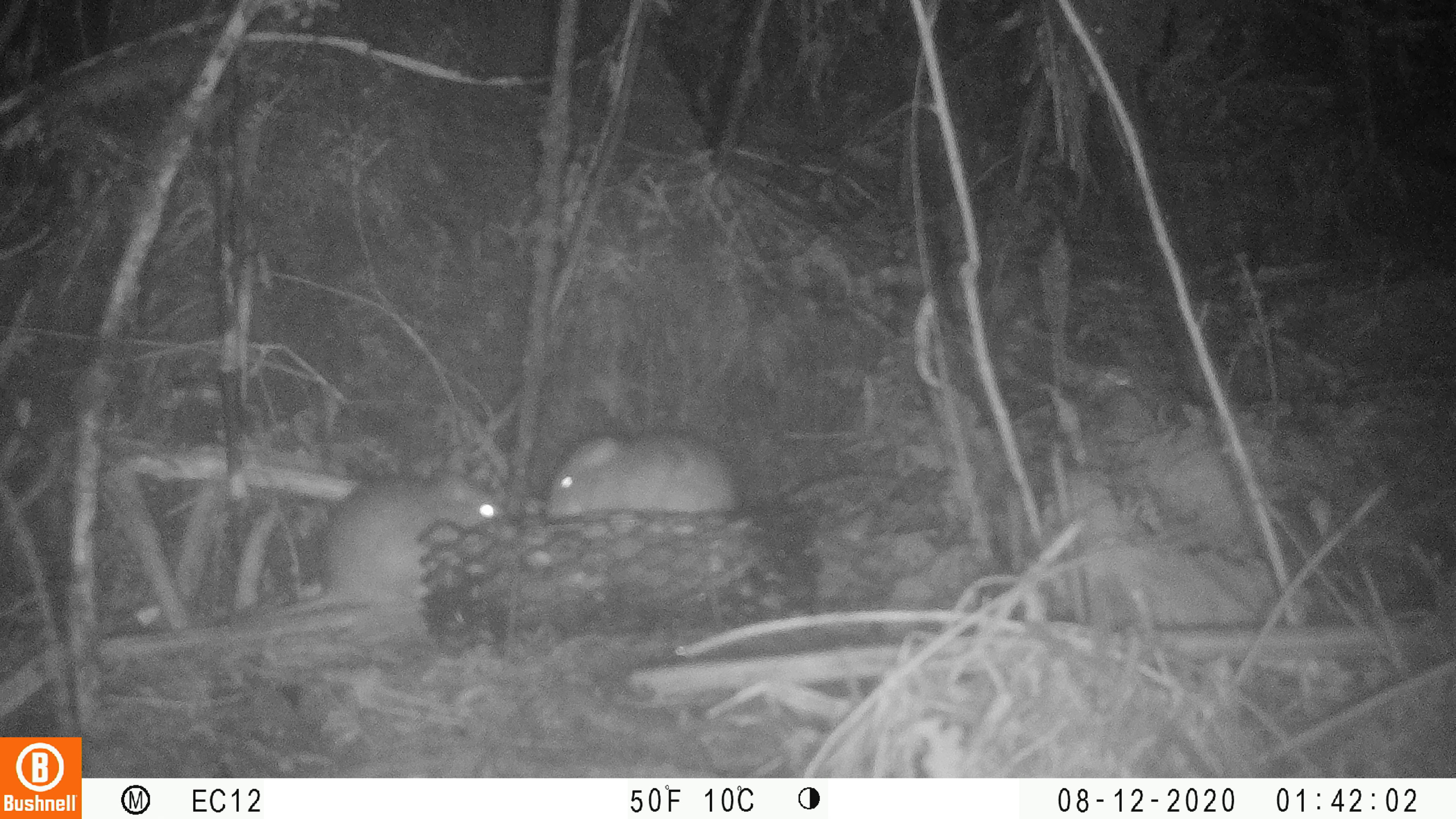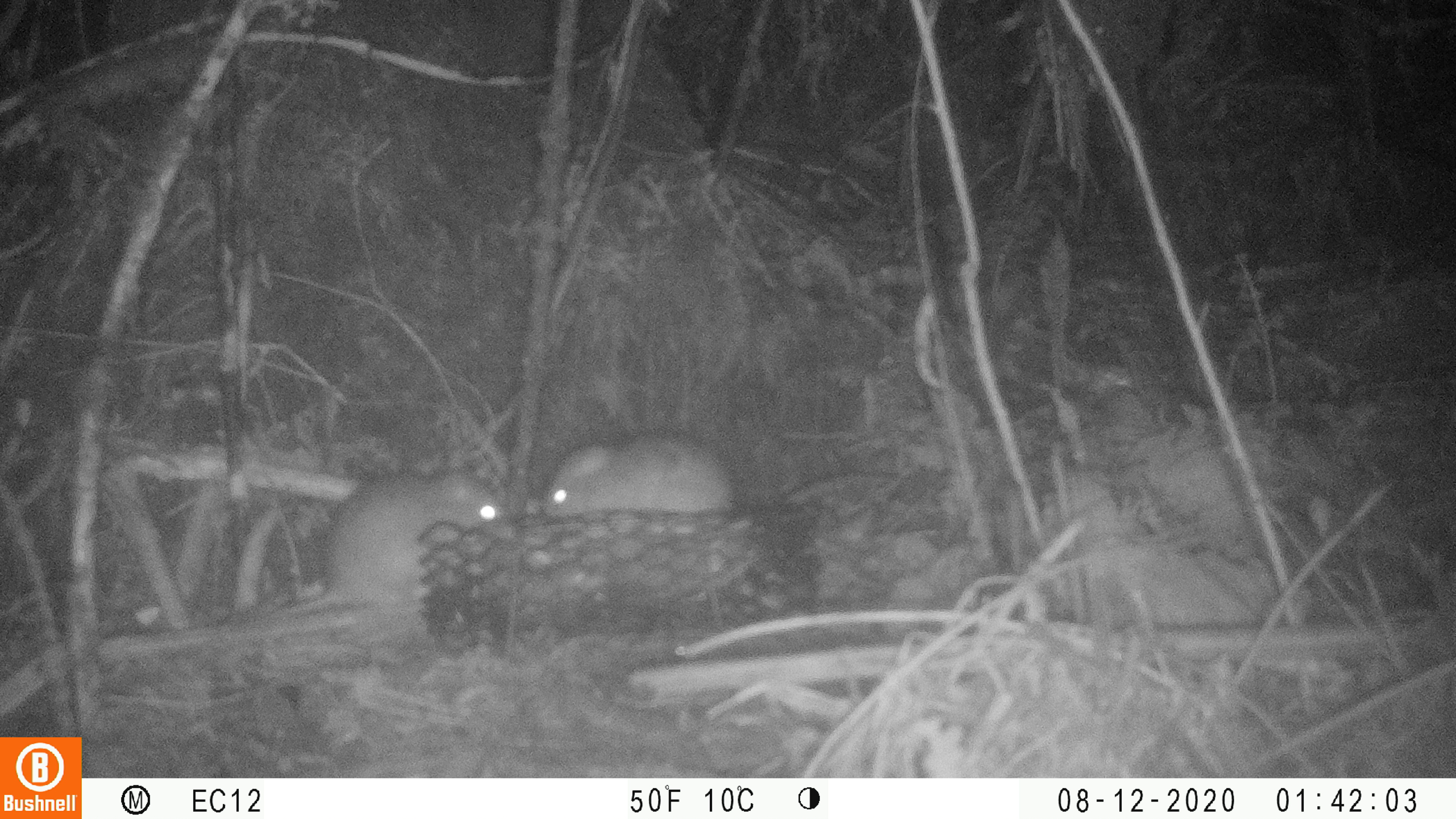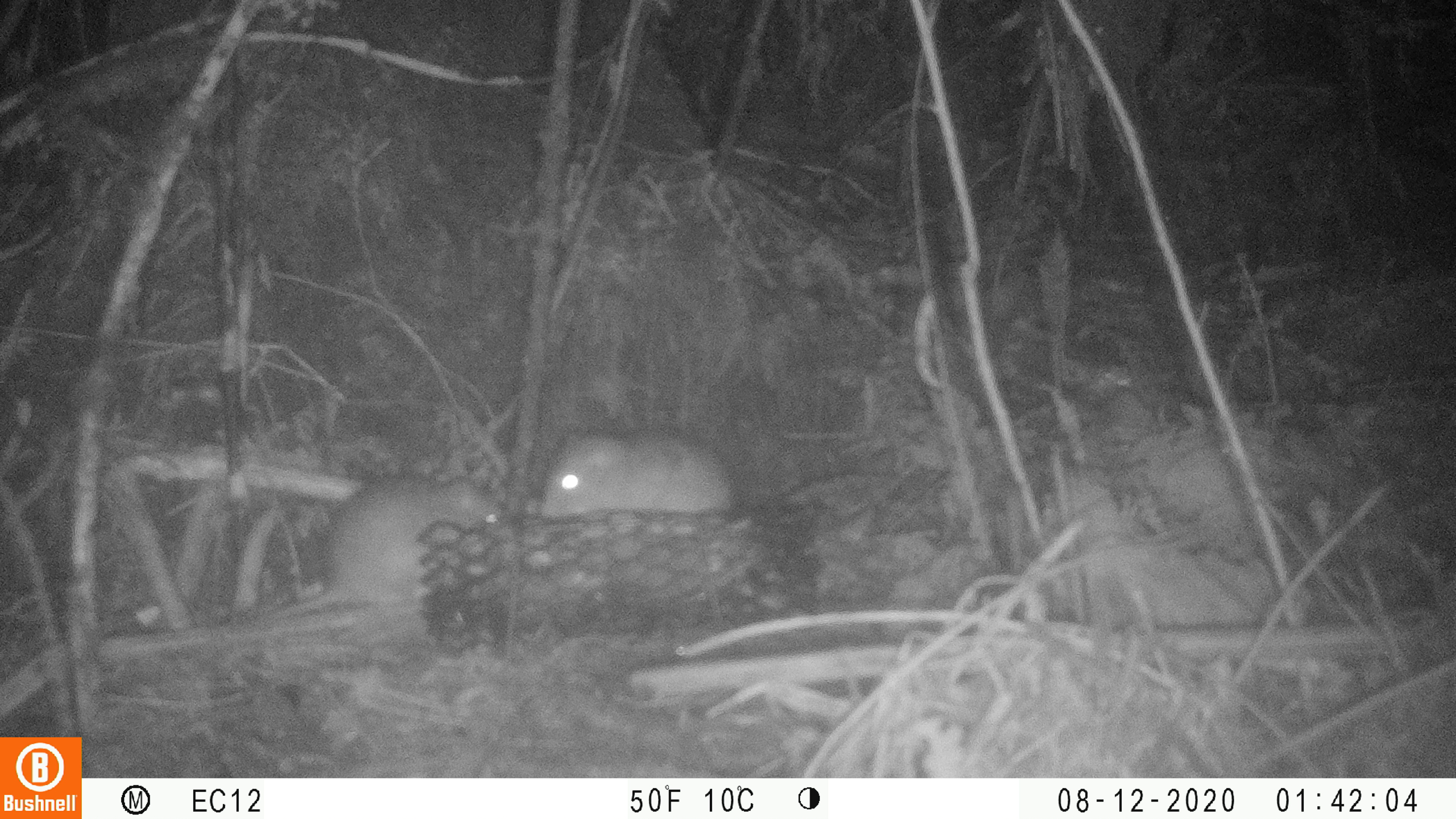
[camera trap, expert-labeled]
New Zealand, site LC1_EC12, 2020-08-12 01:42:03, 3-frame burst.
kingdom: Animalia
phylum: Chordata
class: Mammalia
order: Rodentia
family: Muridae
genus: Rattus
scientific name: Rattus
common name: rat